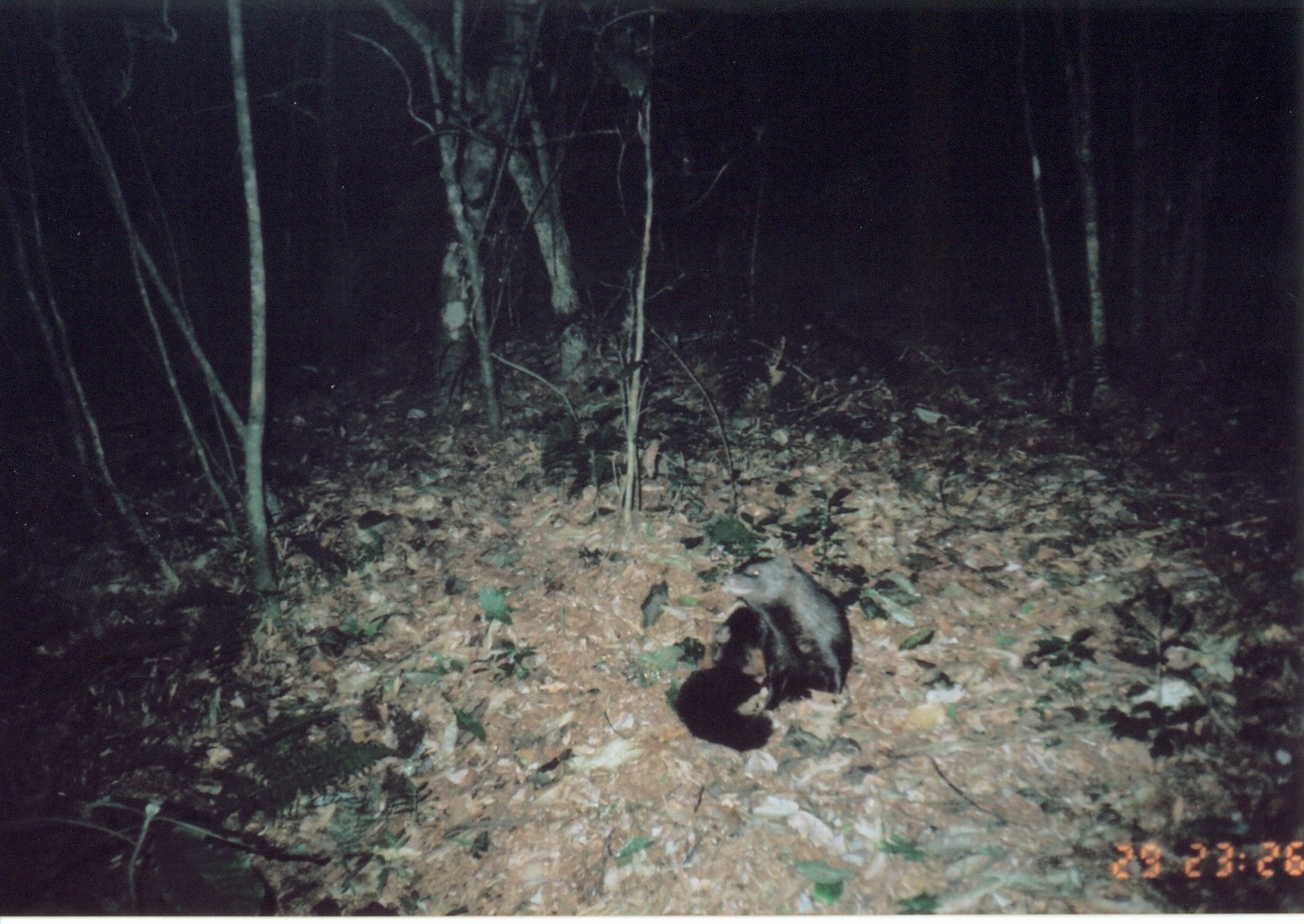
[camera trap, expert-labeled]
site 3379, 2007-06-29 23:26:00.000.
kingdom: Animalia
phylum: Chordata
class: Mammalia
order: Carnivora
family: Herpestidae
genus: Bdeogale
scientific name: Bdeogale crassicauda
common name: bushy-tailed mongoose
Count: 1.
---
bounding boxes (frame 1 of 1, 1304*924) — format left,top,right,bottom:
bdeogale crassicauda: 671,536,855,755